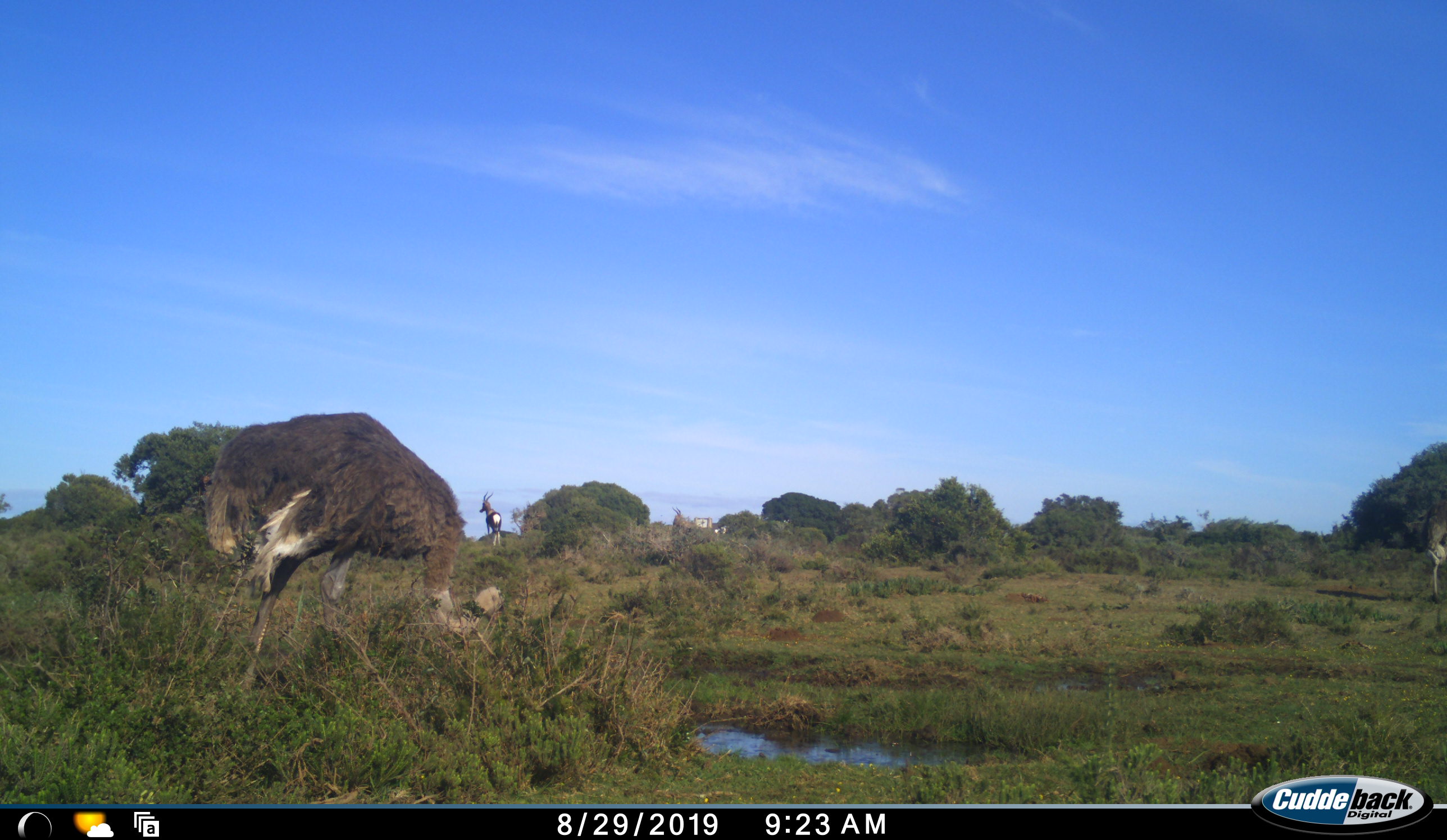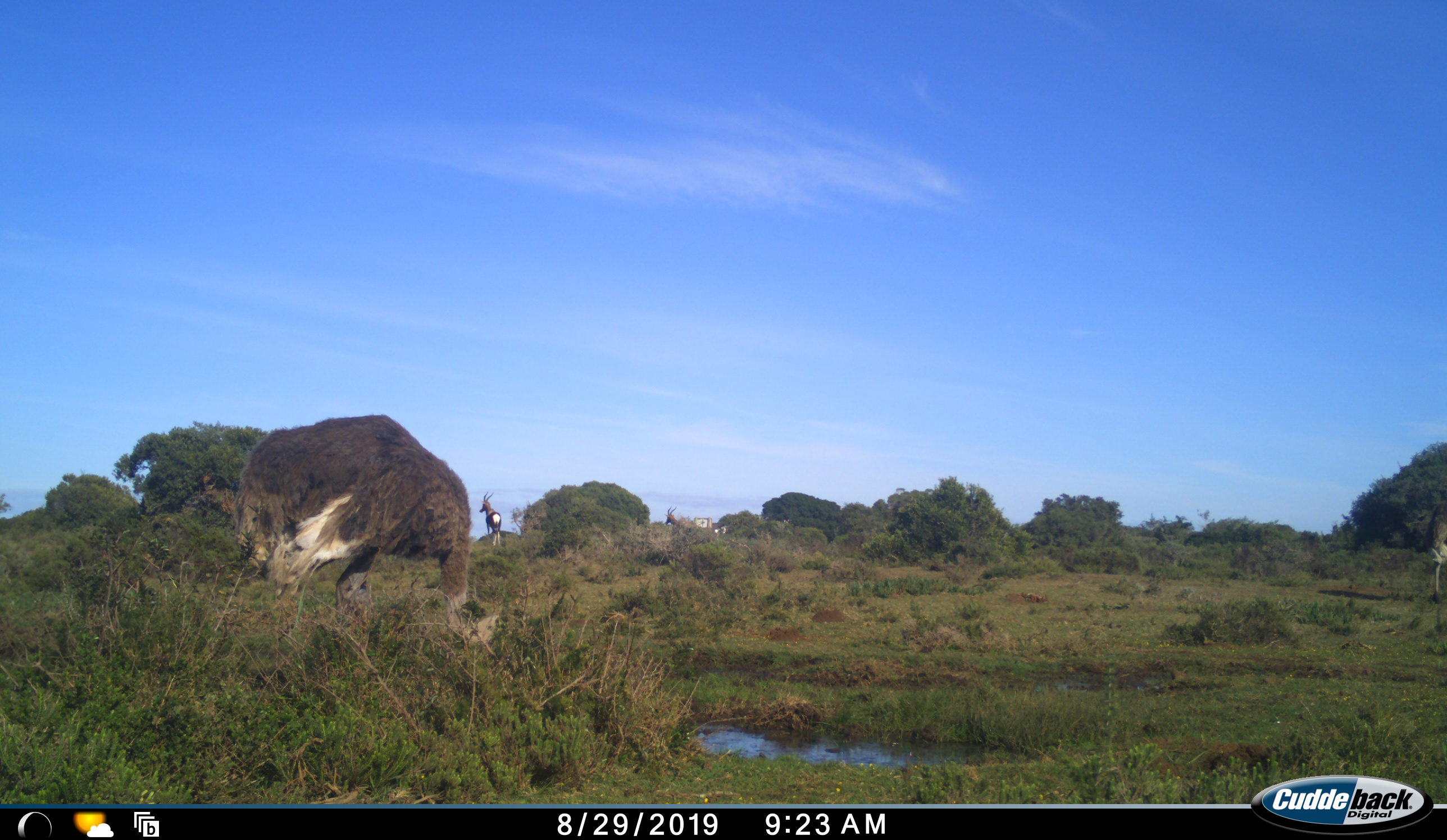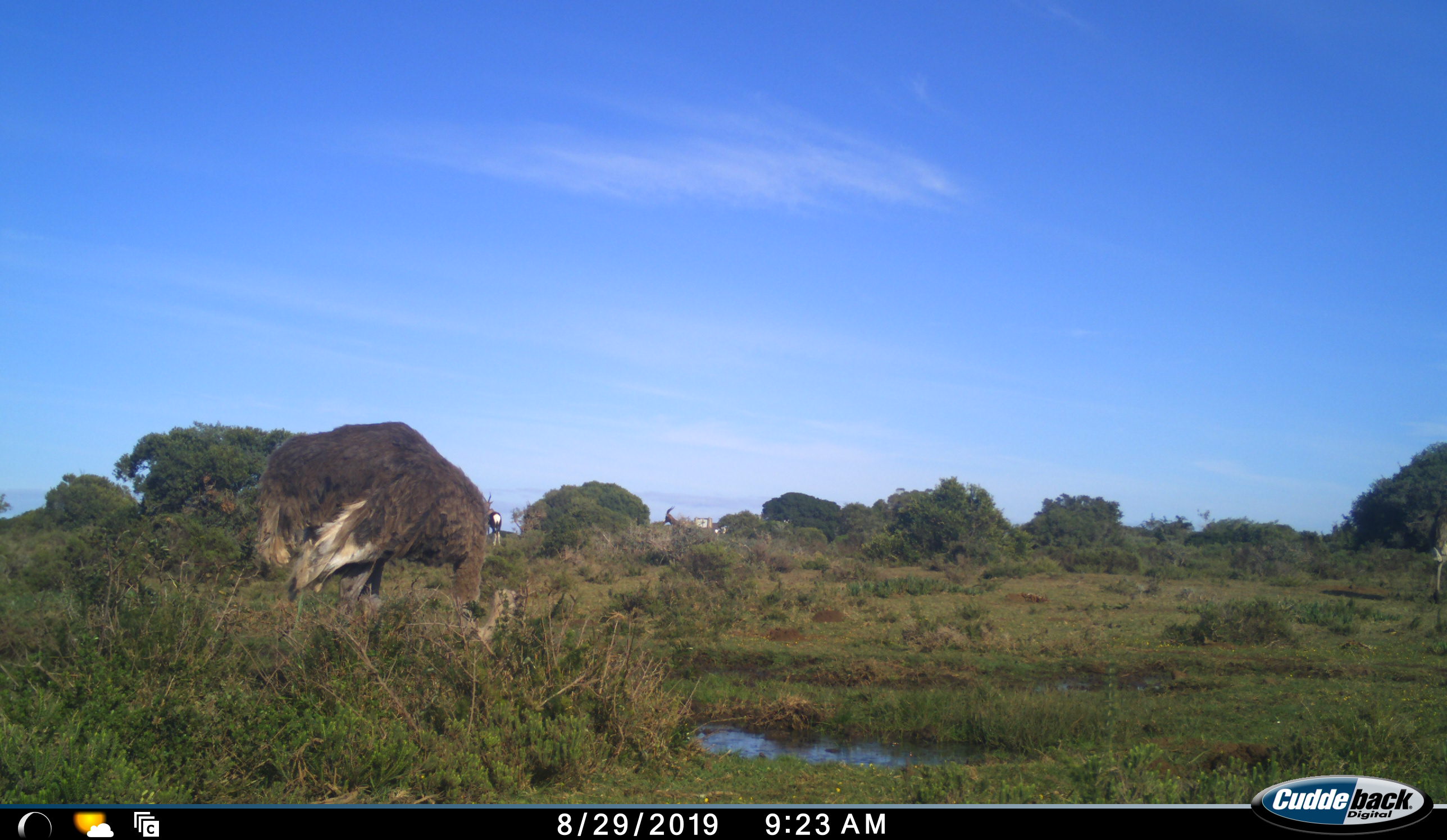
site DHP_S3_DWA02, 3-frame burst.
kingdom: Animalia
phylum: Chordata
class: Mammalia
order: Artiodactyla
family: Bovidae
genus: Damaliscus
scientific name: Damaliscus pygargus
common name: bontebok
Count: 2.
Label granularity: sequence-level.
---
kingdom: Animalia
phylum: Chordata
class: Aves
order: Struthioniformes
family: Struthionidae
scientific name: Struthionidae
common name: ostrich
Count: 2.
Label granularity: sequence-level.